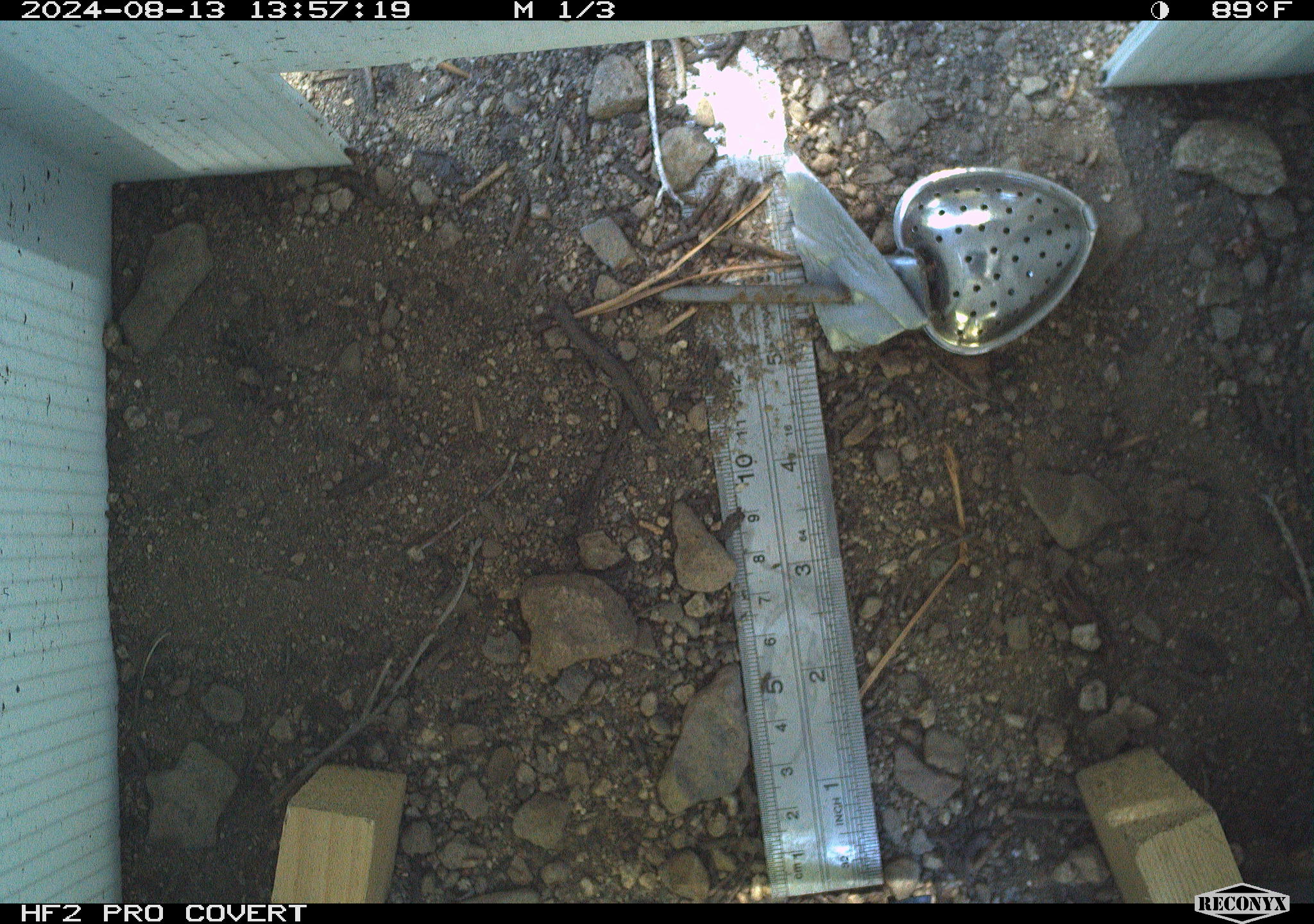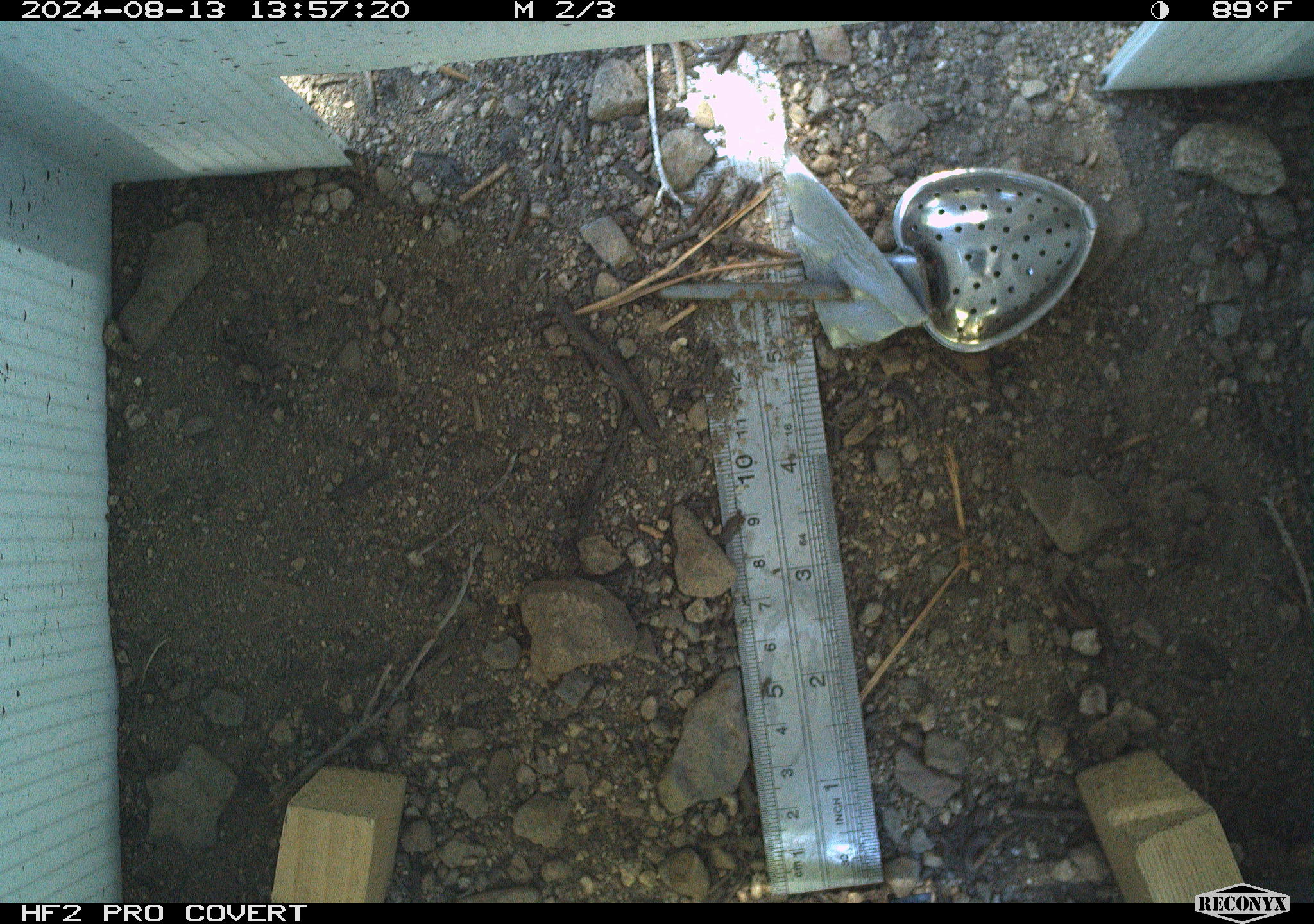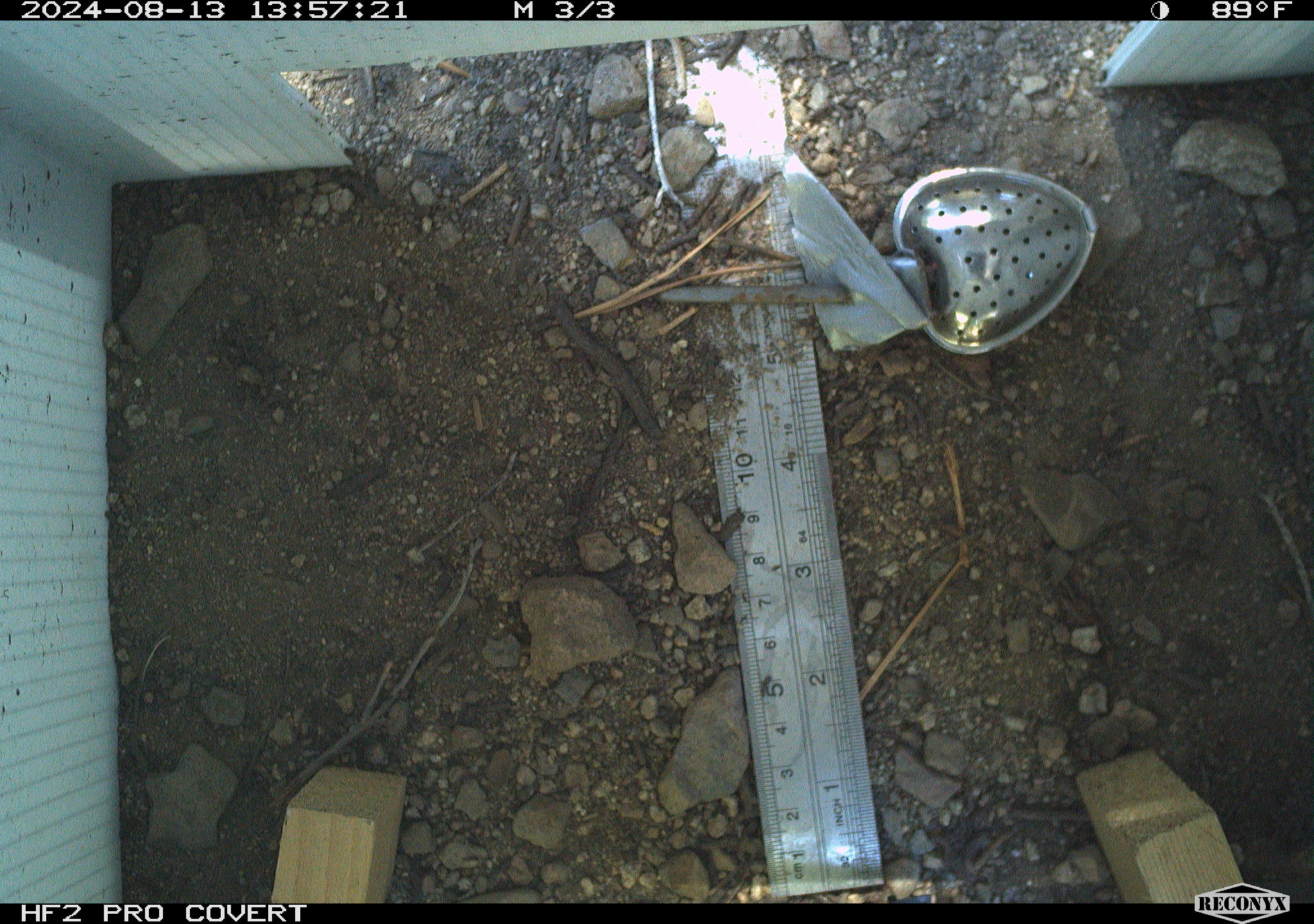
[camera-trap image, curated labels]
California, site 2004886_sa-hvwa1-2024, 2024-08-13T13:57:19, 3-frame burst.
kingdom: Animalia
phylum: Chordata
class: Mammalia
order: Rodentia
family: Sciuridae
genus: Neotamias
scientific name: Neotamias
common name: western chipmunks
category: neotamias species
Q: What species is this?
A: Neotamias species (western chipmunks) (Neotamias).